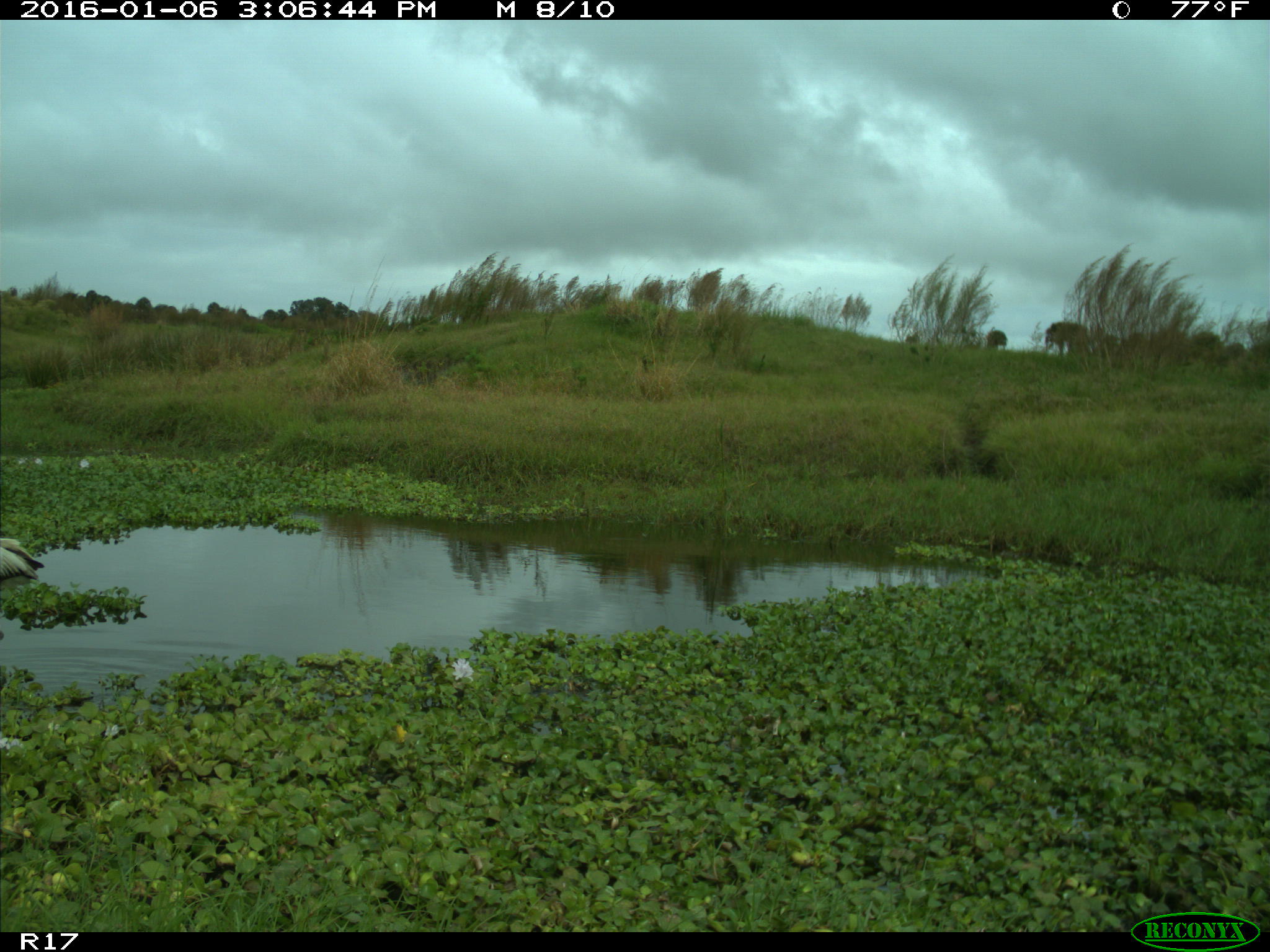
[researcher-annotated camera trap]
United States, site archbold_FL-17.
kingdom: Animalia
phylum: Chordata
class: Aves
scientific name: Aves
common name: birds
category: unidentified bird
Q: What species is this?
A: Unidentified bird (birds) (Aves).